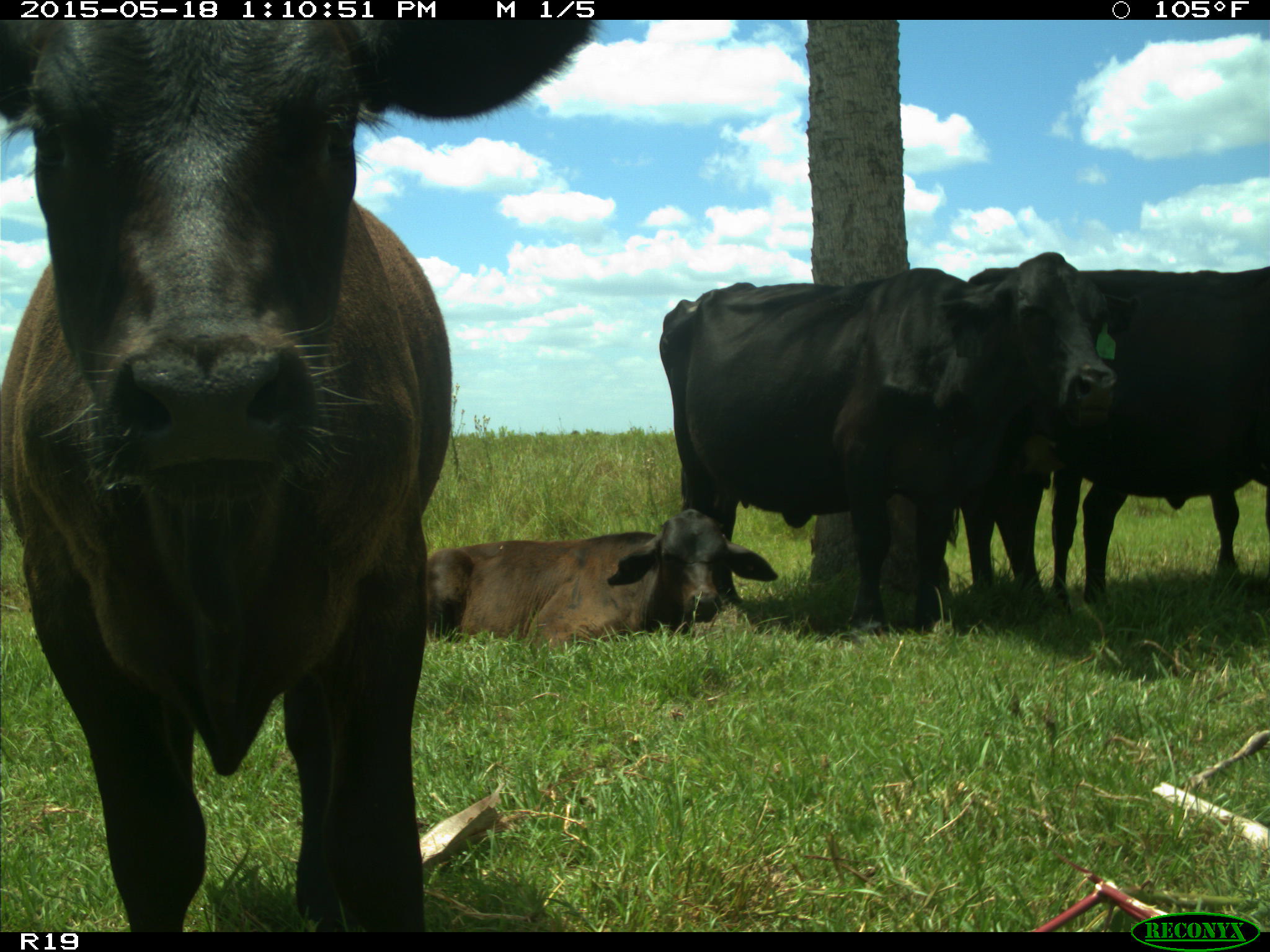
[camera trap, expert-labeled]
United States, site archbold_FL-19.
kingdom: Animalia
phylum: Chordata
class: Mammalia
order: Artiodactyla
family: Bovidae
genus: Bos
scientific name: Bos taurus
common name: domestic cow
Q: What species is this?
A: Bos taurus (domestic cow).